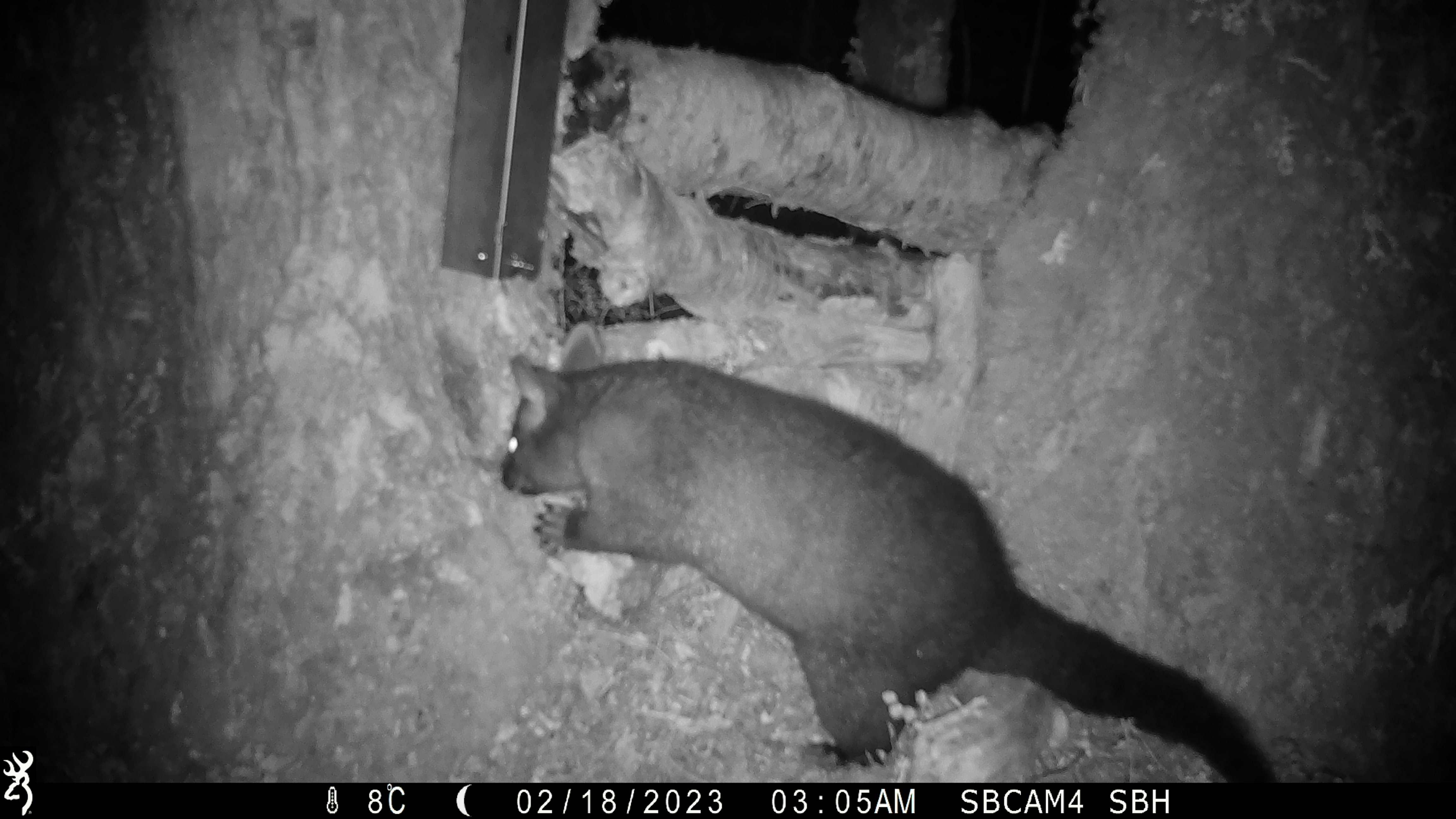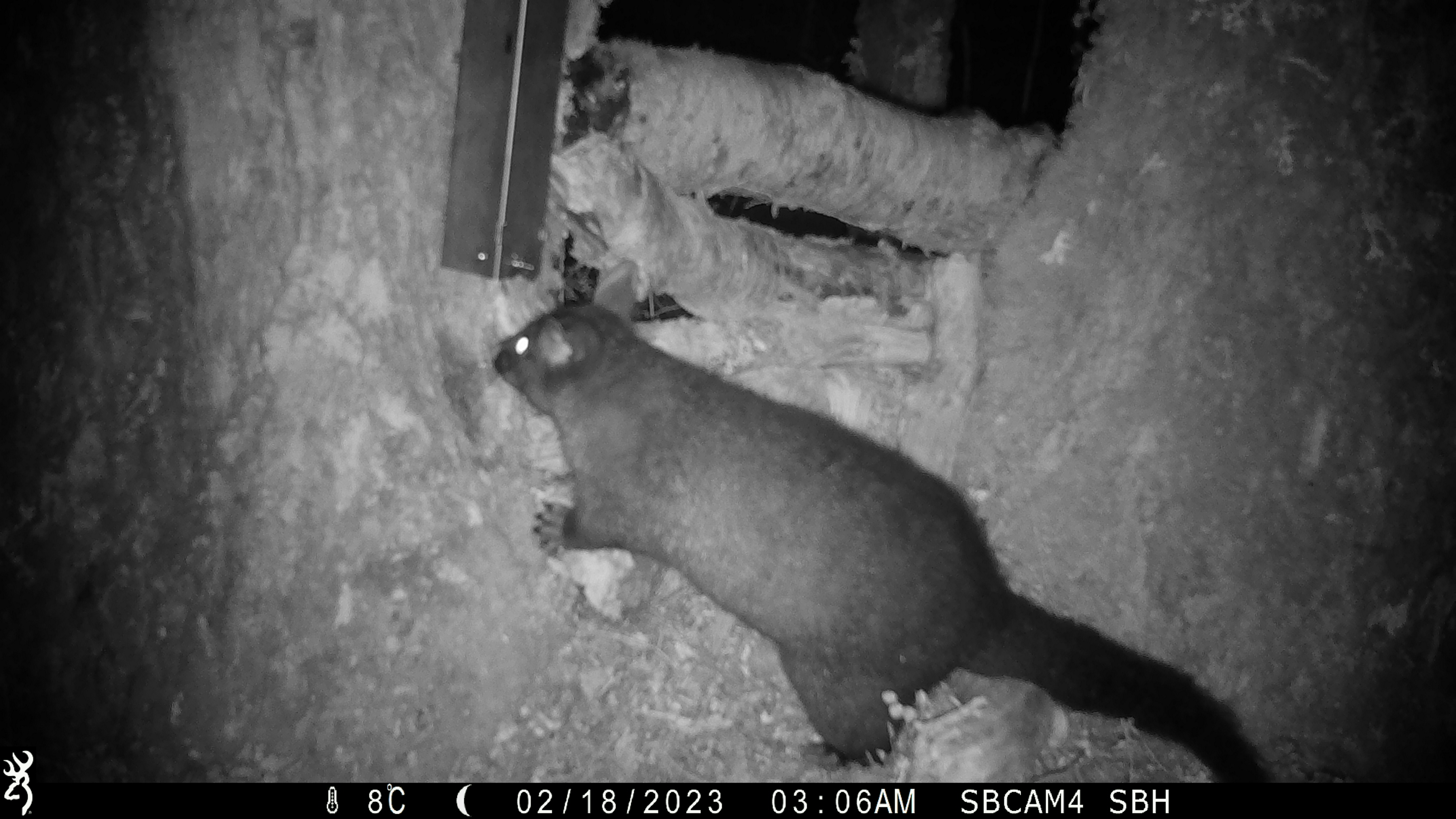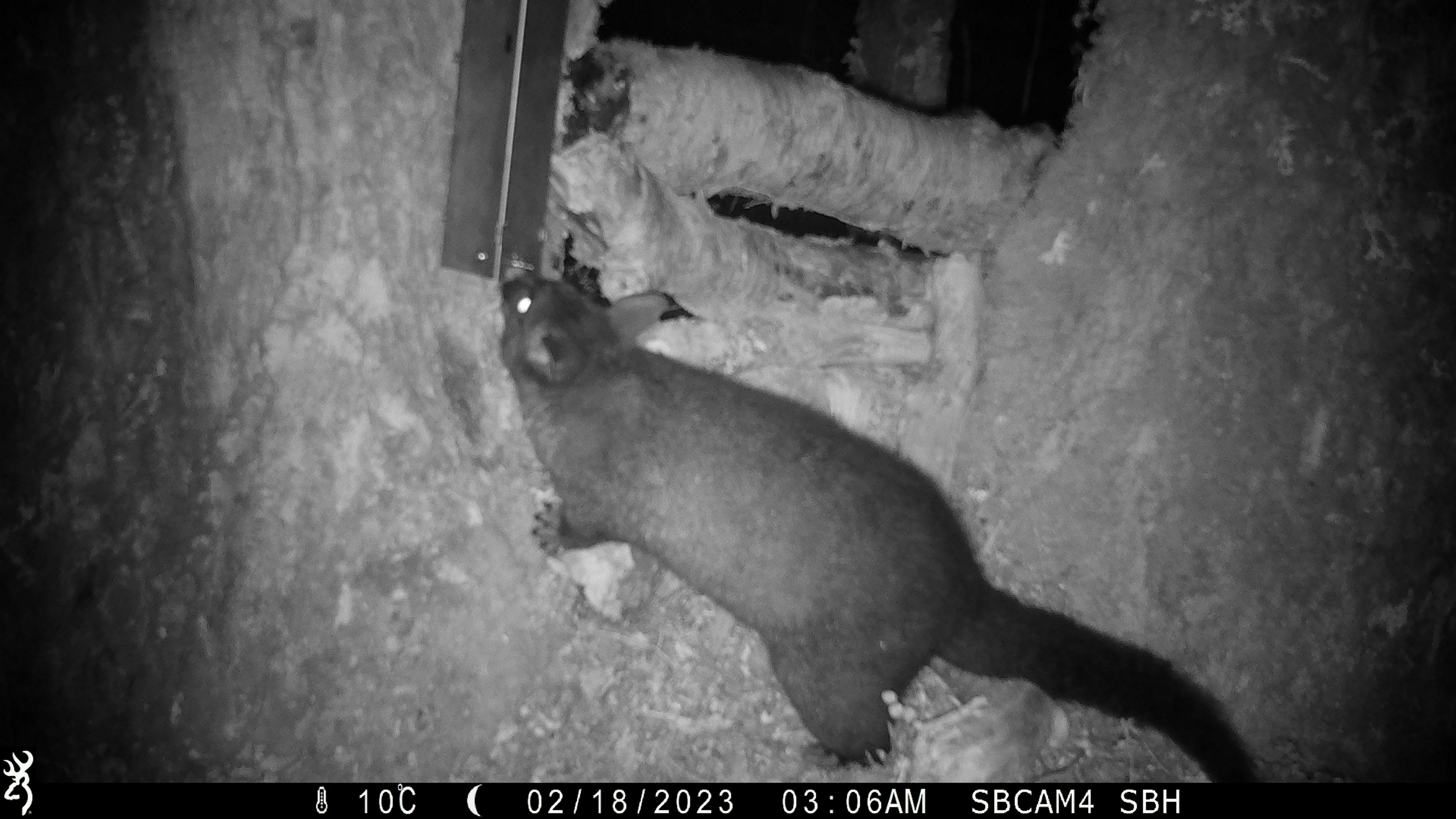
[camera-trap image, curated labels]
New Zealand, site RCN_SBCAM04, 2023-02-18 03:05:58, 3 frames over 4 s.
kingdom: Animalia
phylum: Chordata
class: Mammalia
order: Diprotodontia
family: Phalangeridae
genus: Trichosurus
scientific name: Trichosurus vulpecula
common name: common brushtail possum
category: possum